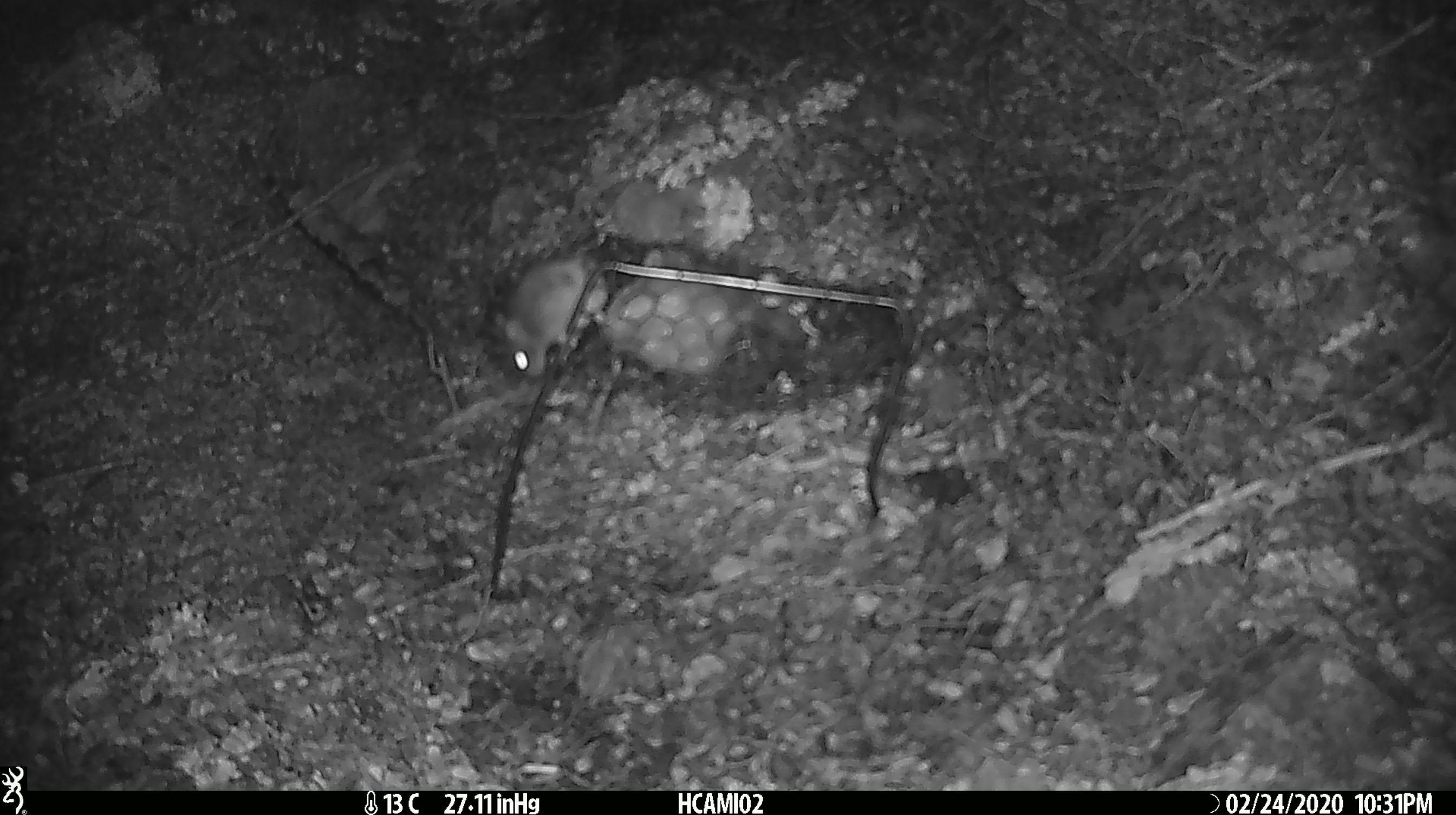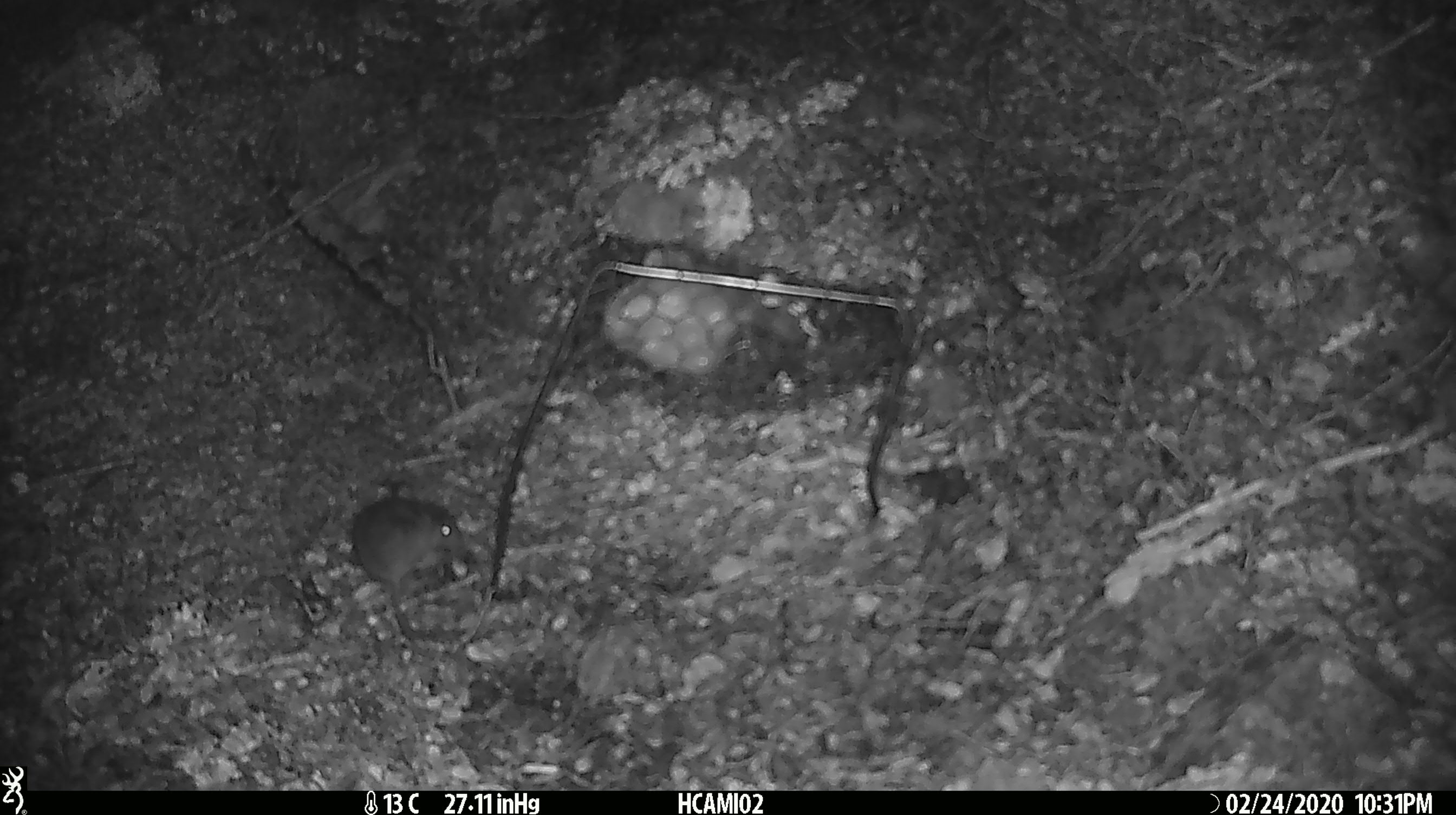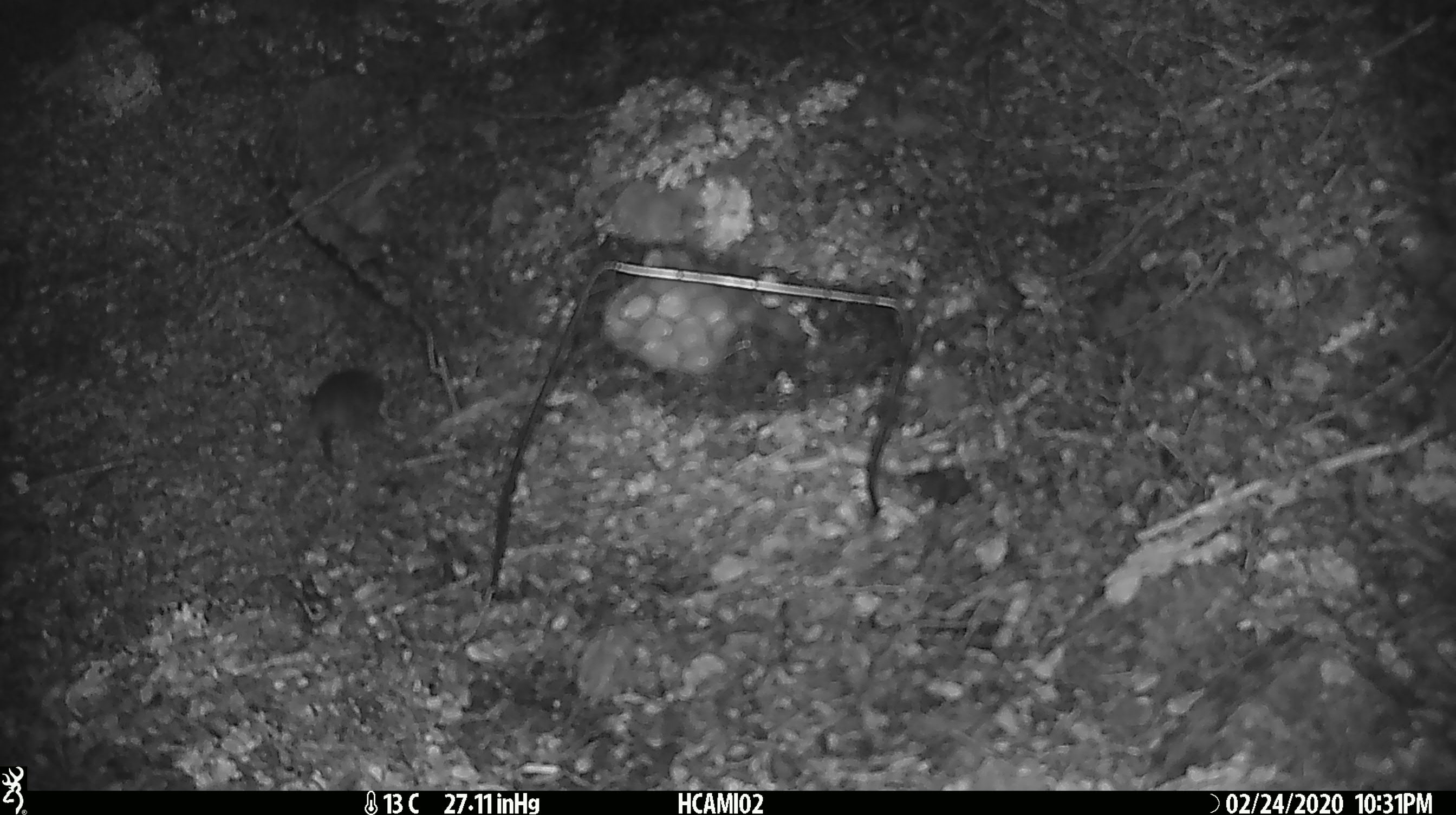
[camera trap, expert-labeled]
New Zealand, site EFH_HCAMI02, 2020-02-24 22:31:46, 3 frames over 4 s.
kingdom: Animalia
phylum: Chordata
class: Mammalia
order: Rodentia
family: Muridae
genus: Mus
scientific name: Mus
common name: mouse